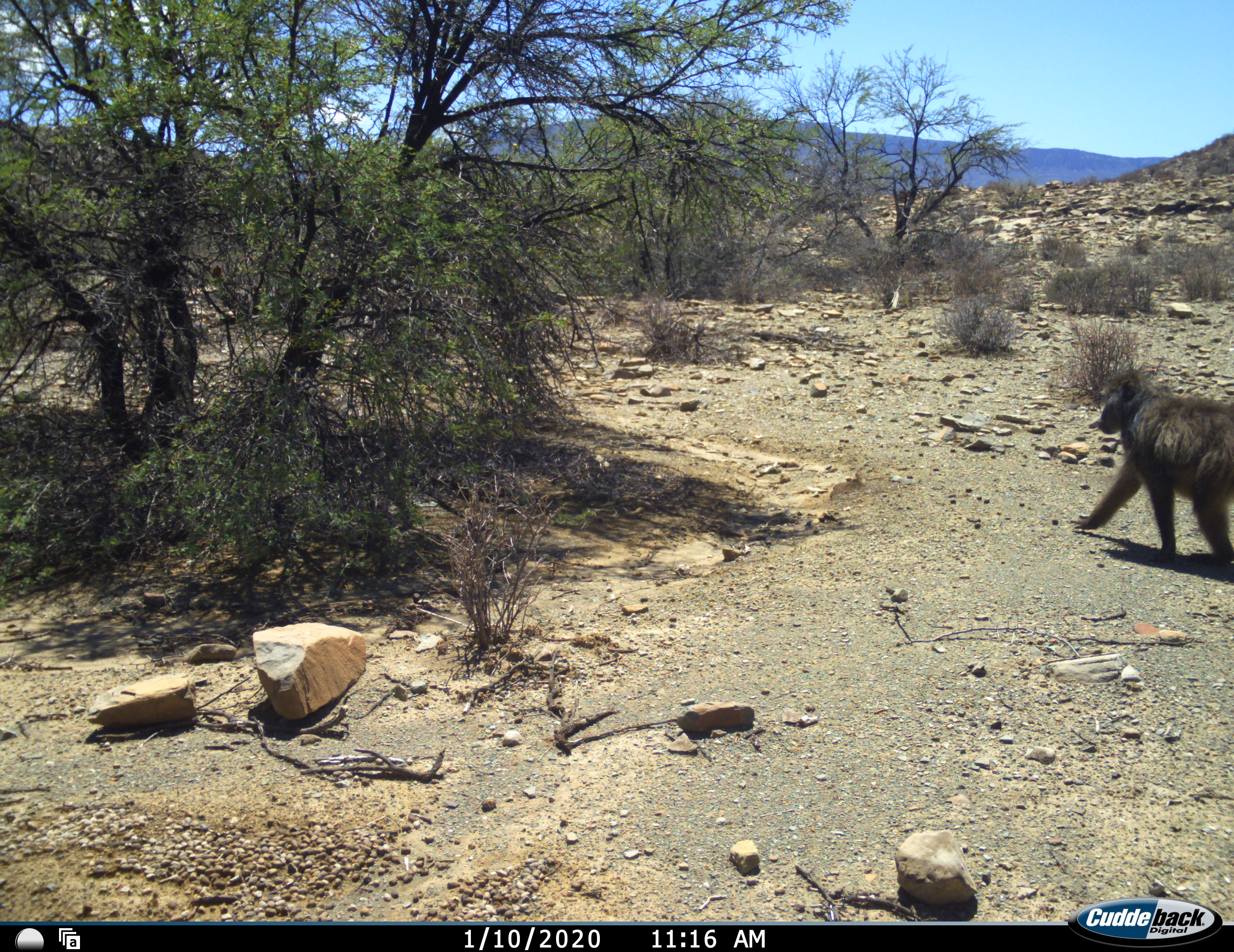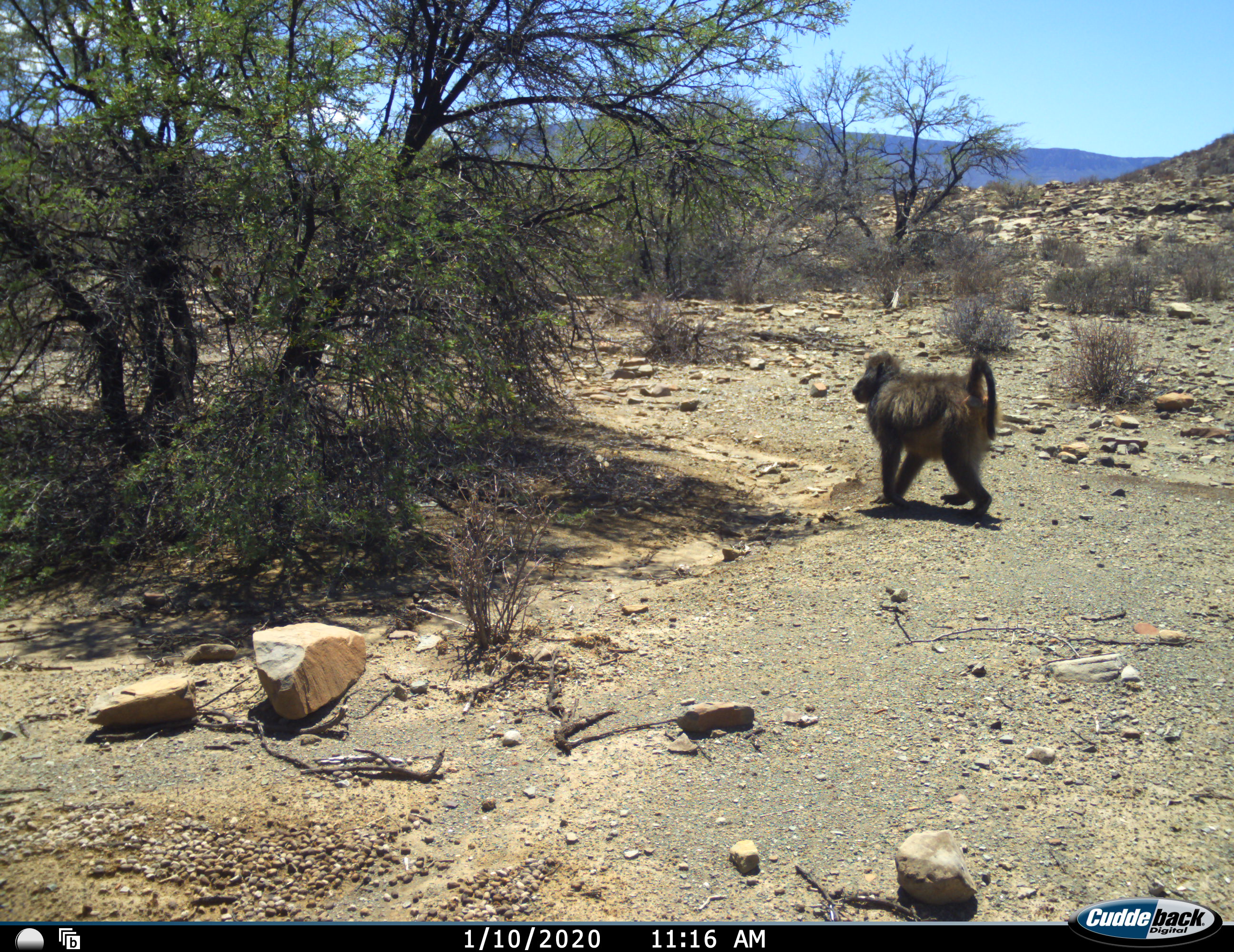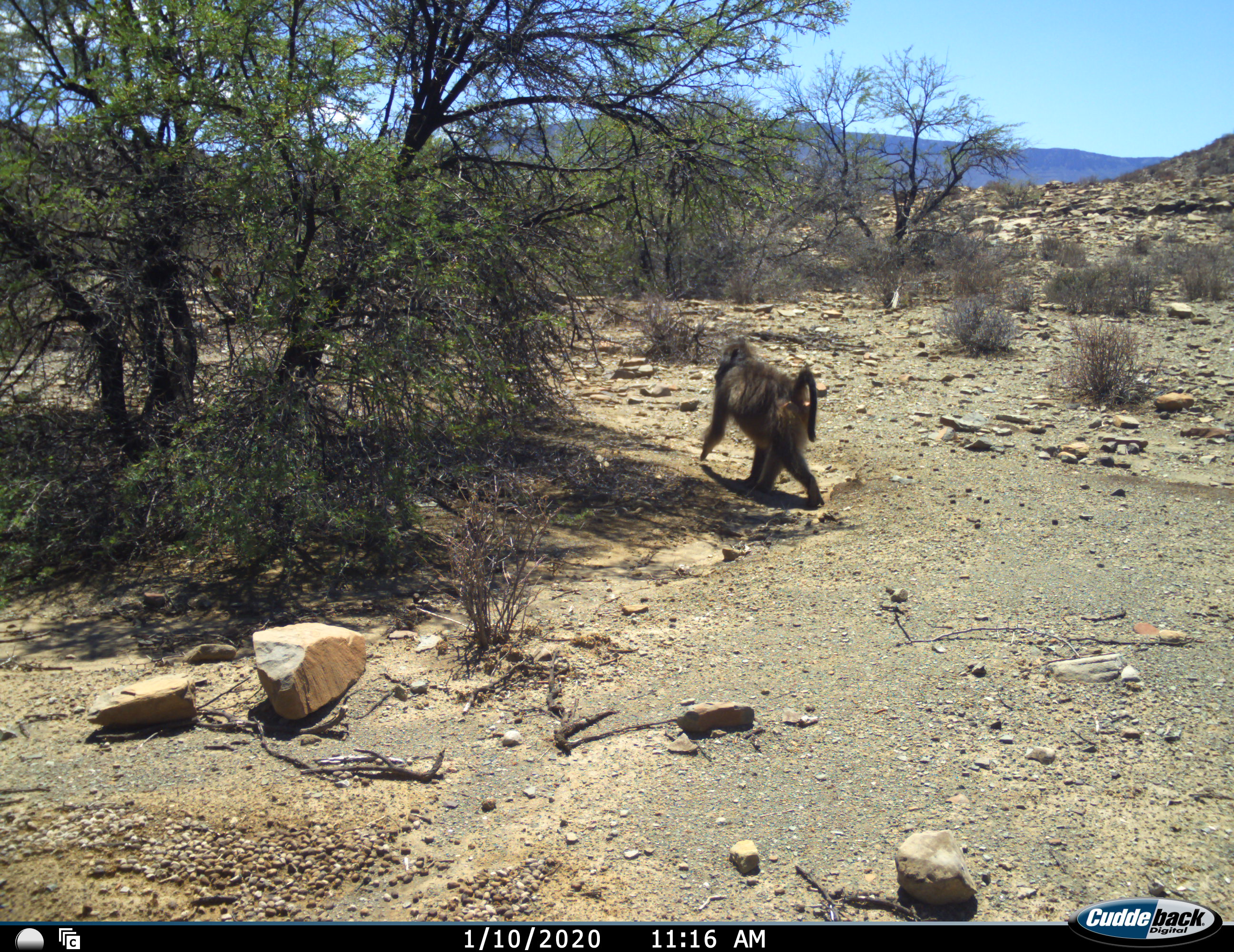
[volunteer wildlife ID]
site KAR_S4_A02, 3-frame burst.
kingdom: Animalia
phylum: Chordata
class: Mammalia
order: Primates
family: Cercopithecidae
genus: Papio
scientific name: Papio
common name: baboon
Baboon (Papio), count 1. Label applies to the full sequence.